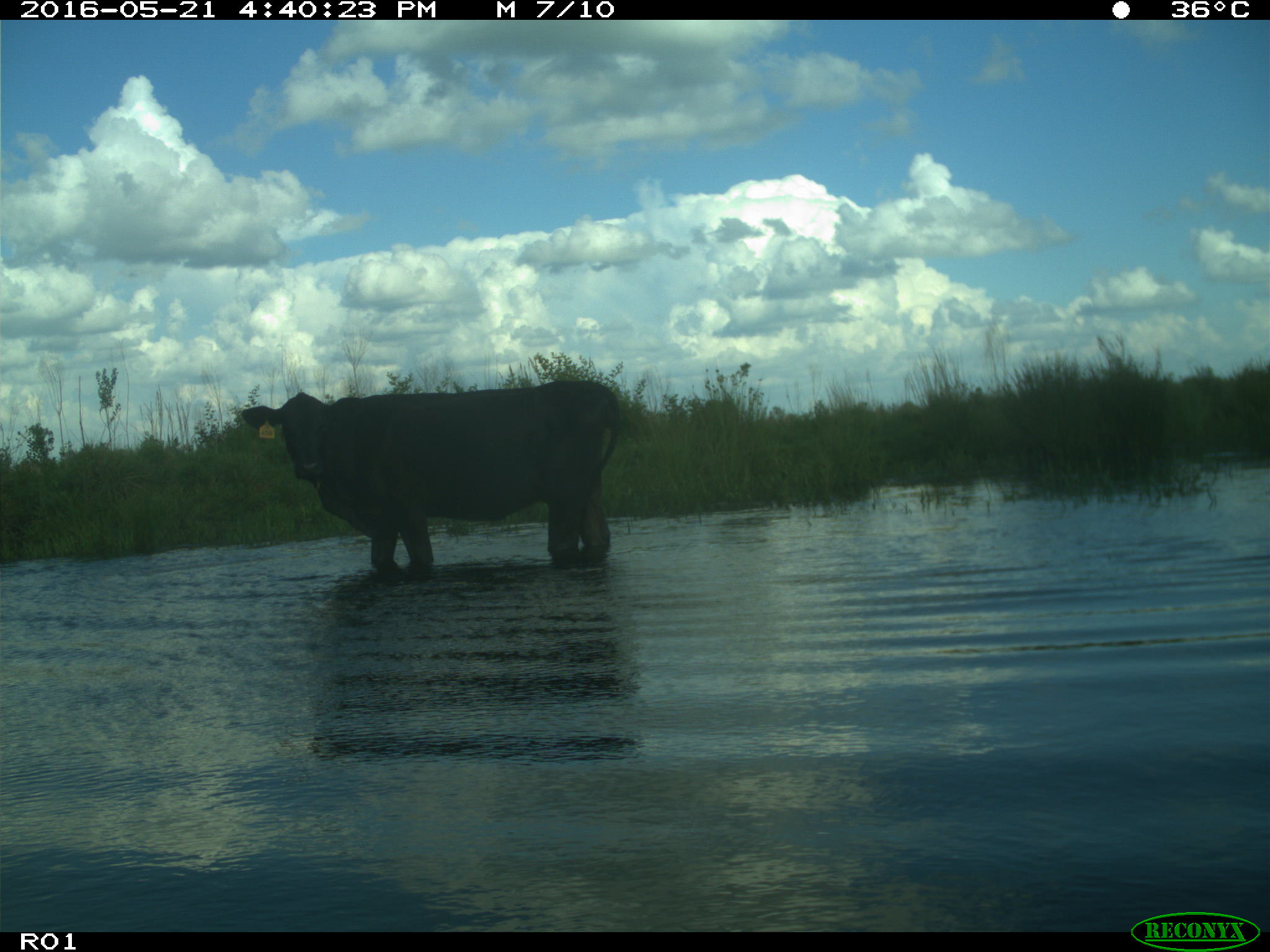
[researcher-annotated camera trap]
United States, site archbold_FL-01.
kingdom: Animalia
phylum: Chordata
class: Mammalia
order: Artiodactyla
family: Bovidae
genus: Bos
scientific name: Bos taurus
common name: domestic cow